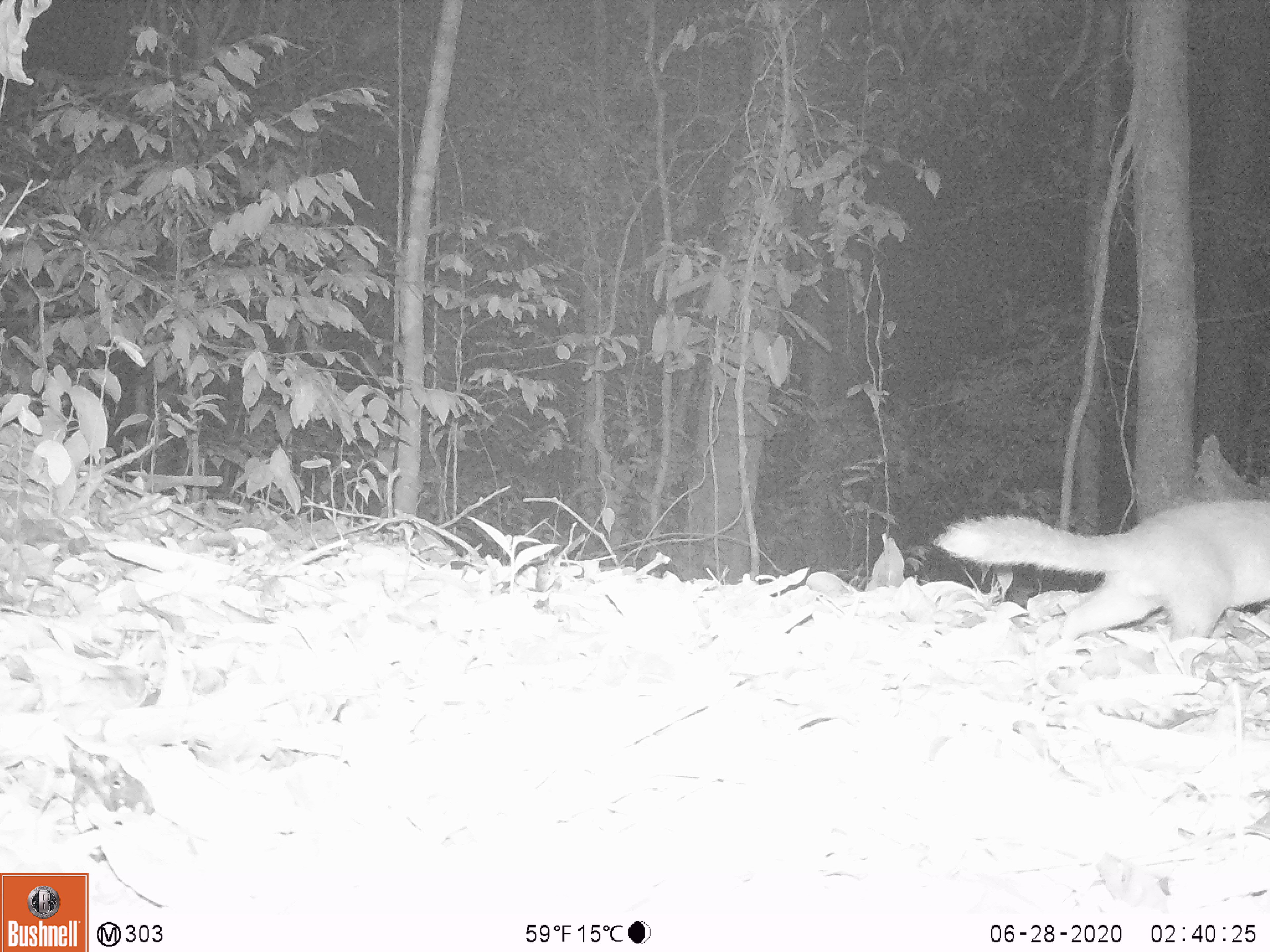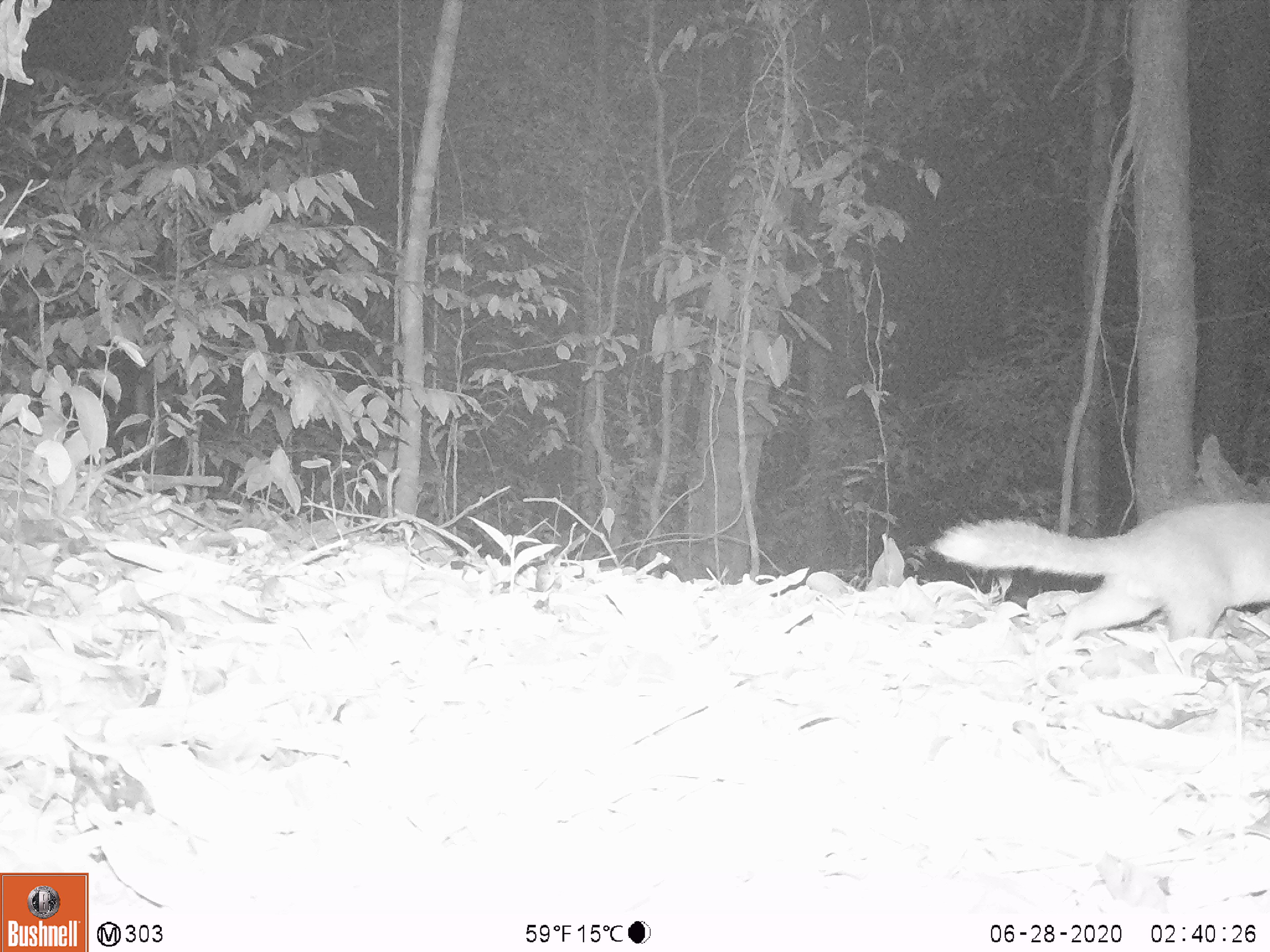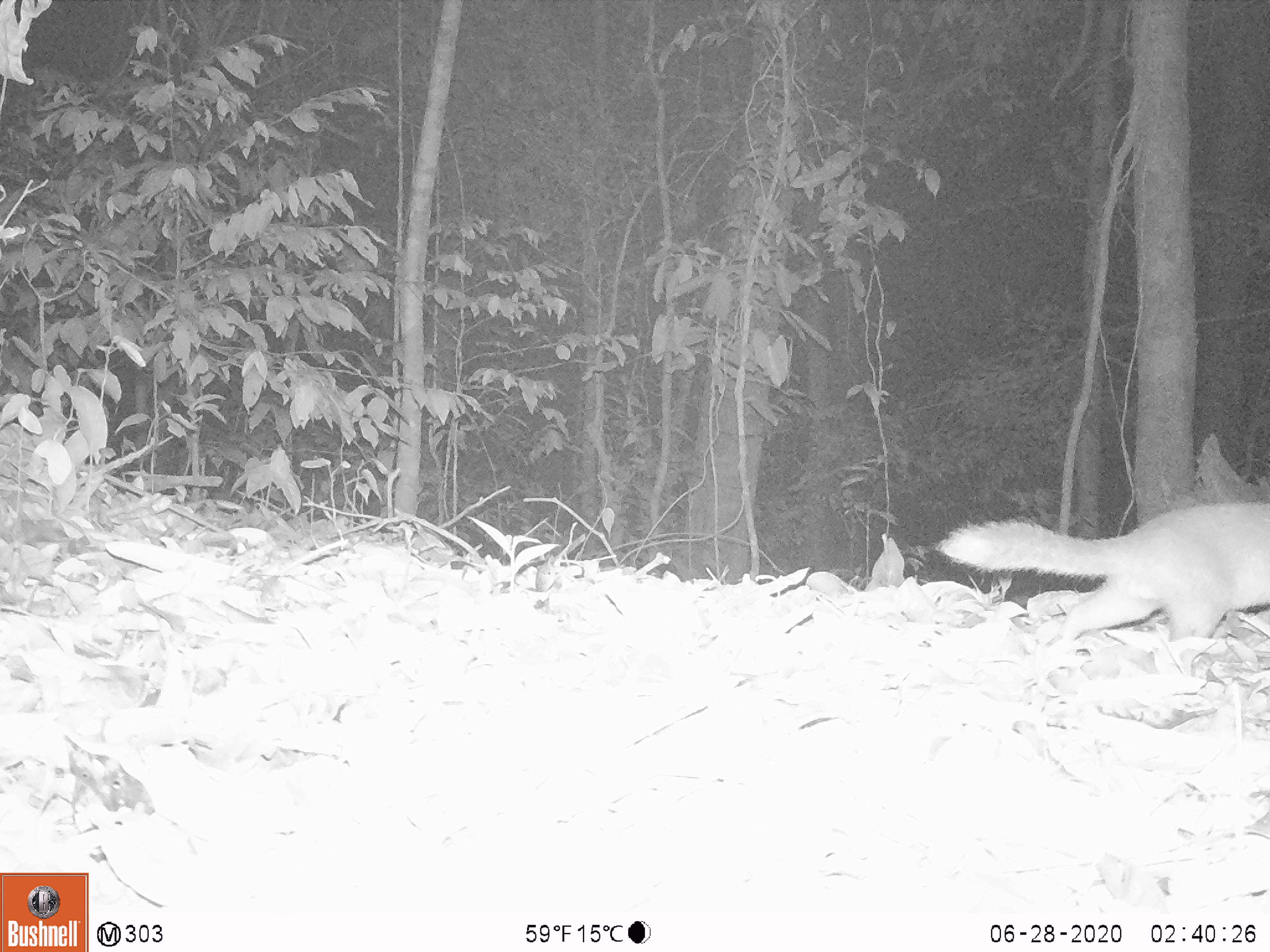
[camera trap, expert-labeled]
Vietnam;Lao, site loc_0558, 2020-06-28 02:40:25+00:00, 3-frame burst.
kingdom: Animalia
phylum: Chordata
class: Mammalia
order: Carnivora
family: Mustelidae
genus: Melogale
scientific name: Melogale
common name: ferret badger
Ferret badger (Melogale). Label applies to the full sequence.